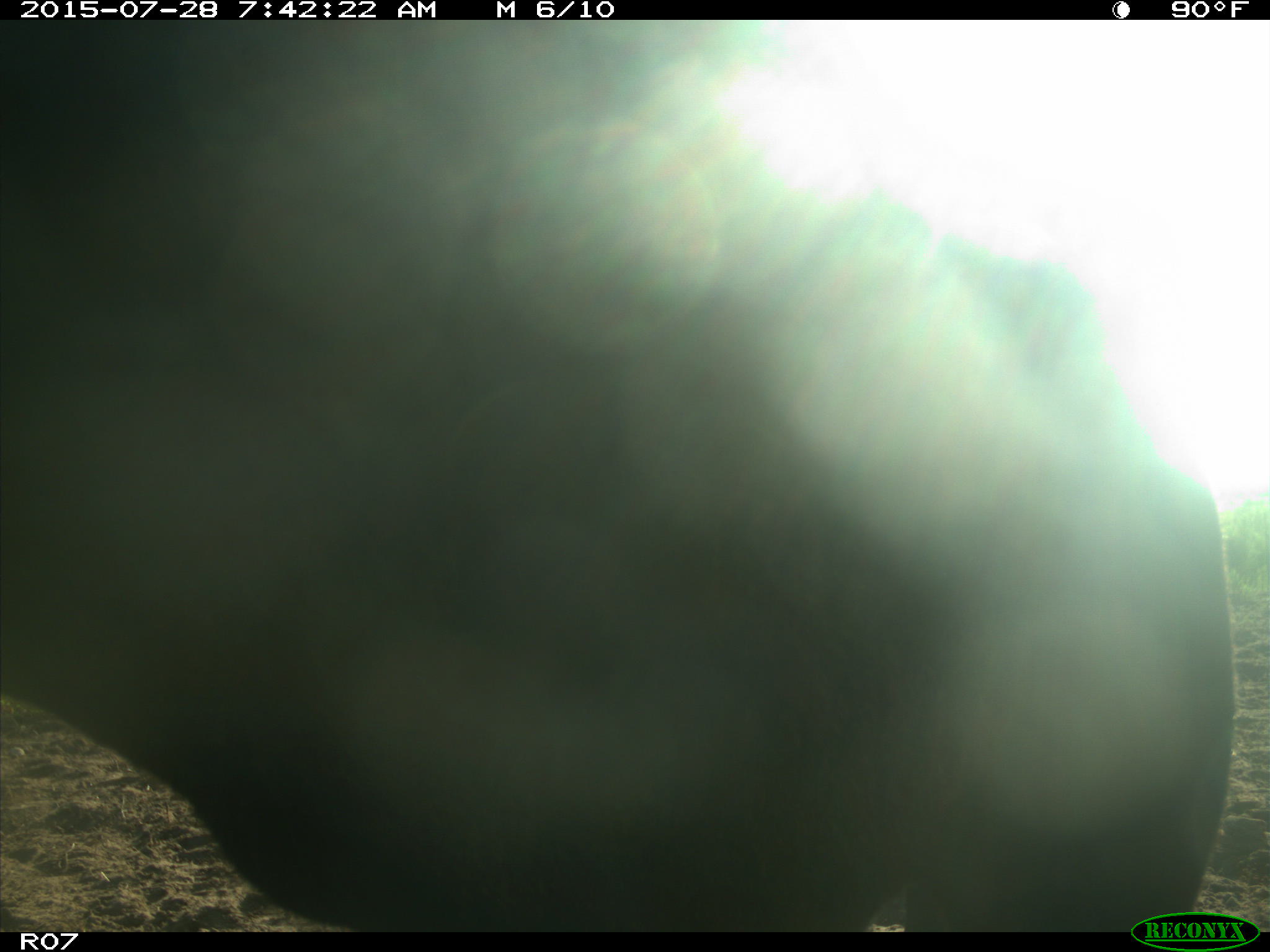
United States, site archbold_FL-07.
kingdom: Animalia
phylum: Chordata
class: Mammalia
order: Artiodactyla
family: Bovidae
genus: Bos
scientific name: Bos taurus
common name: domestic cow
Bos taurus (domestic cow).